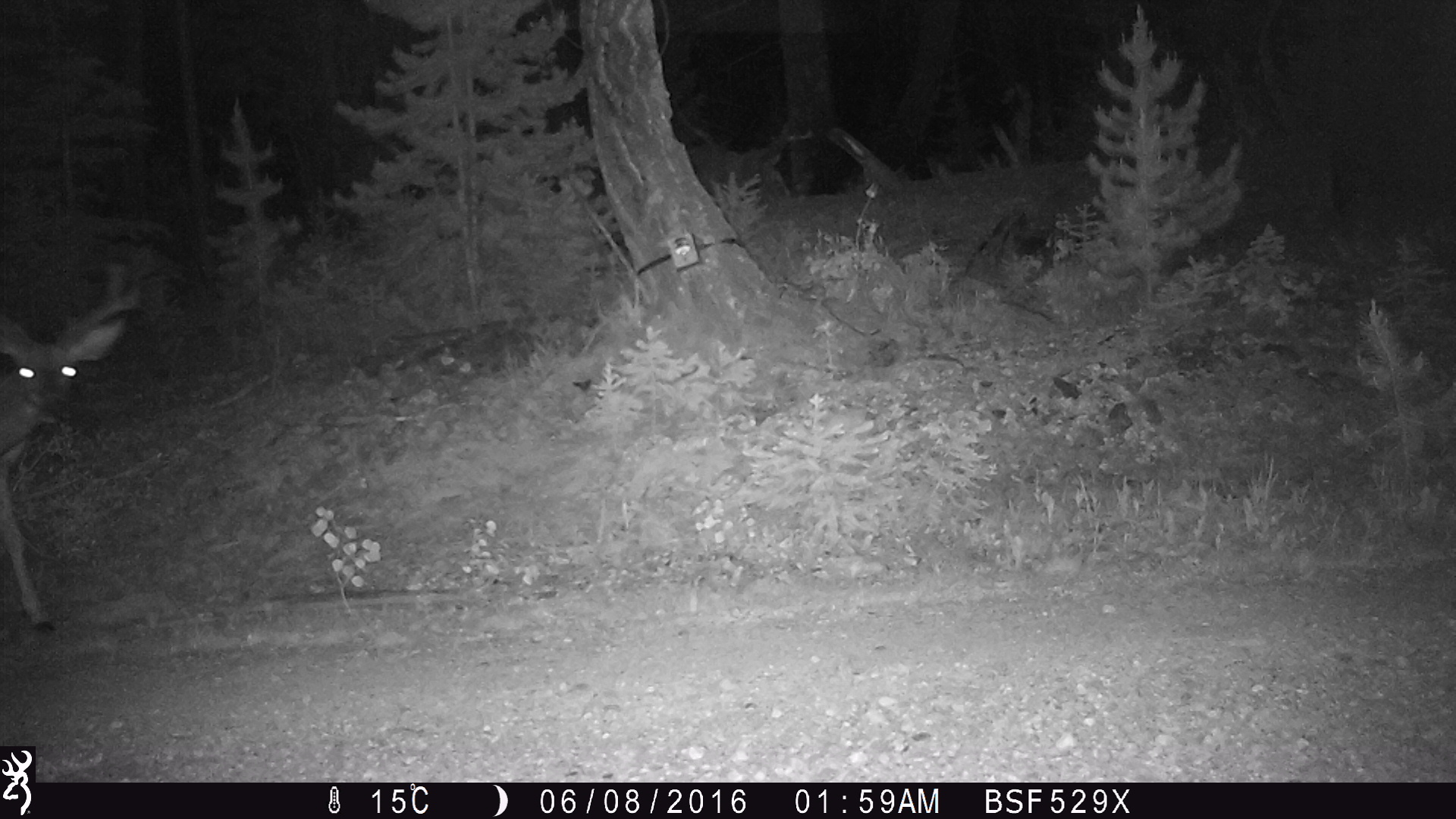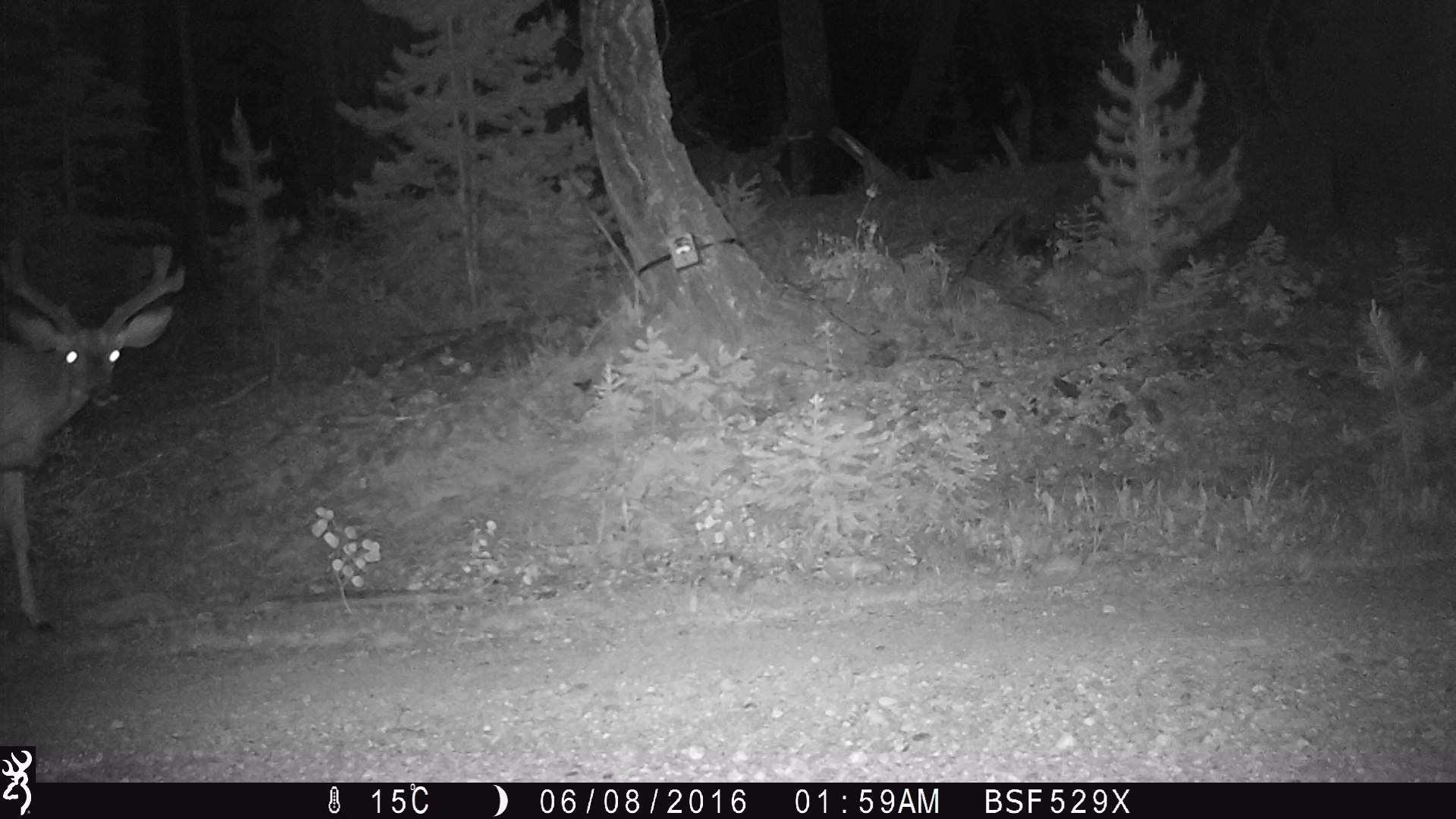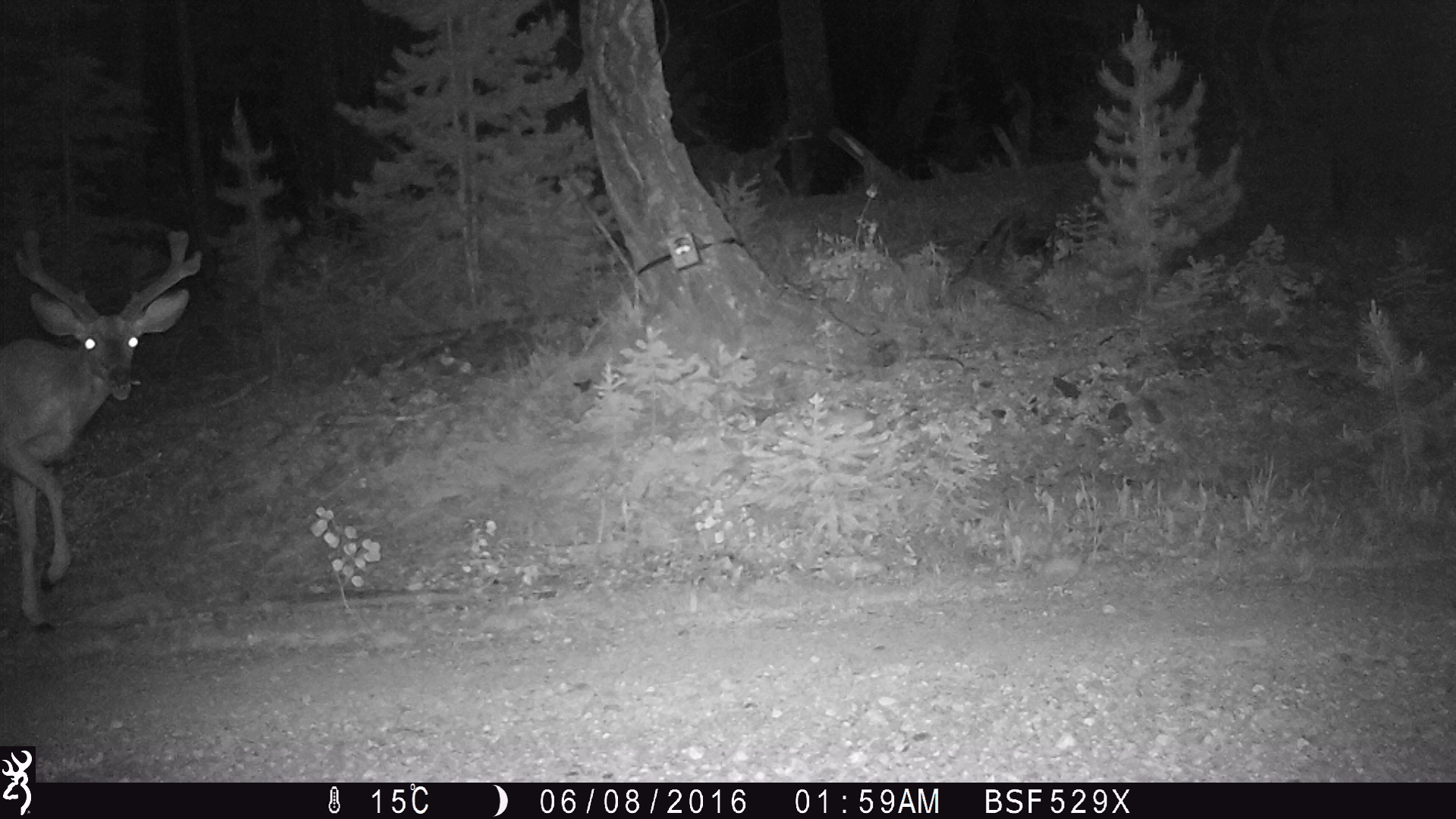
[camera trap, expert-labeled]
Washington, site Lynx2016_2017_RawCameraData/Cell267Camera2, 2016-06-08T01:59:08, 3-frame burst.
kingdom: Animalia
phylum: Chordata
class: Mammalia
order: Artiodactyla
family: Cervidae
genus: Odocoileus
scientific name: Odocoileus hemionus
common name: mule deer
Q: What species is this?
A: Odocoileus hemionus (mule deer).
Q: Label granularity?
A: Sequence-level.